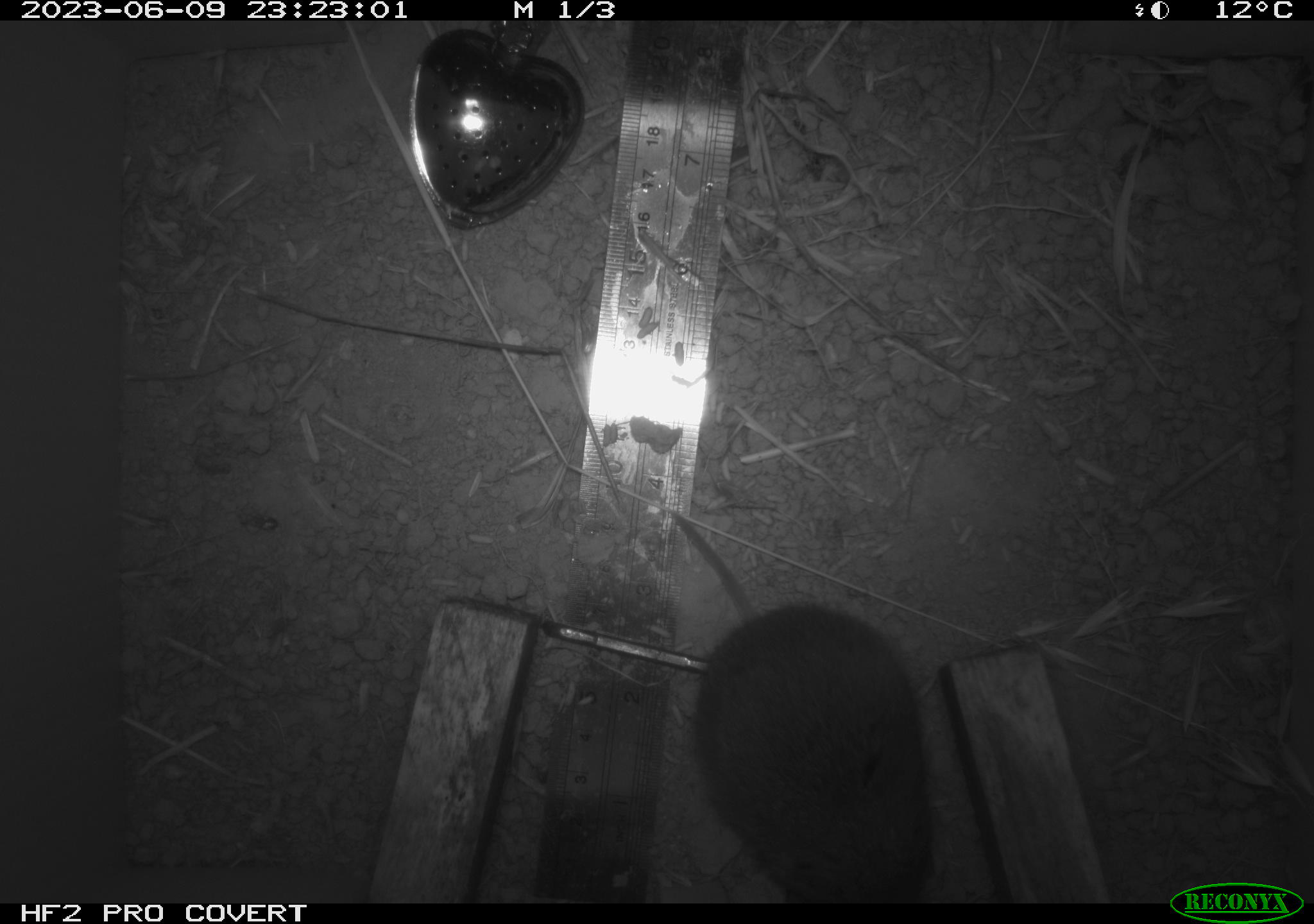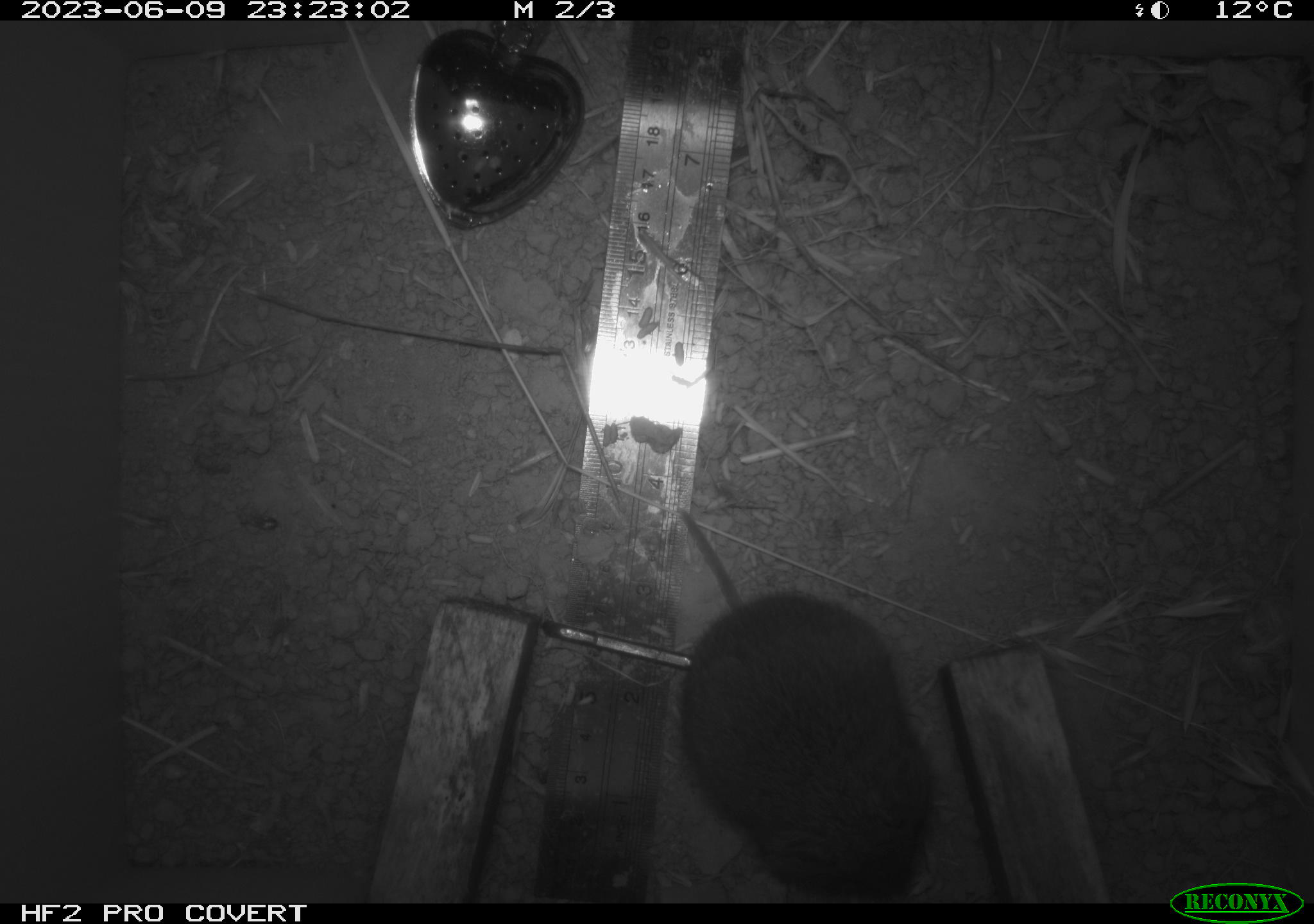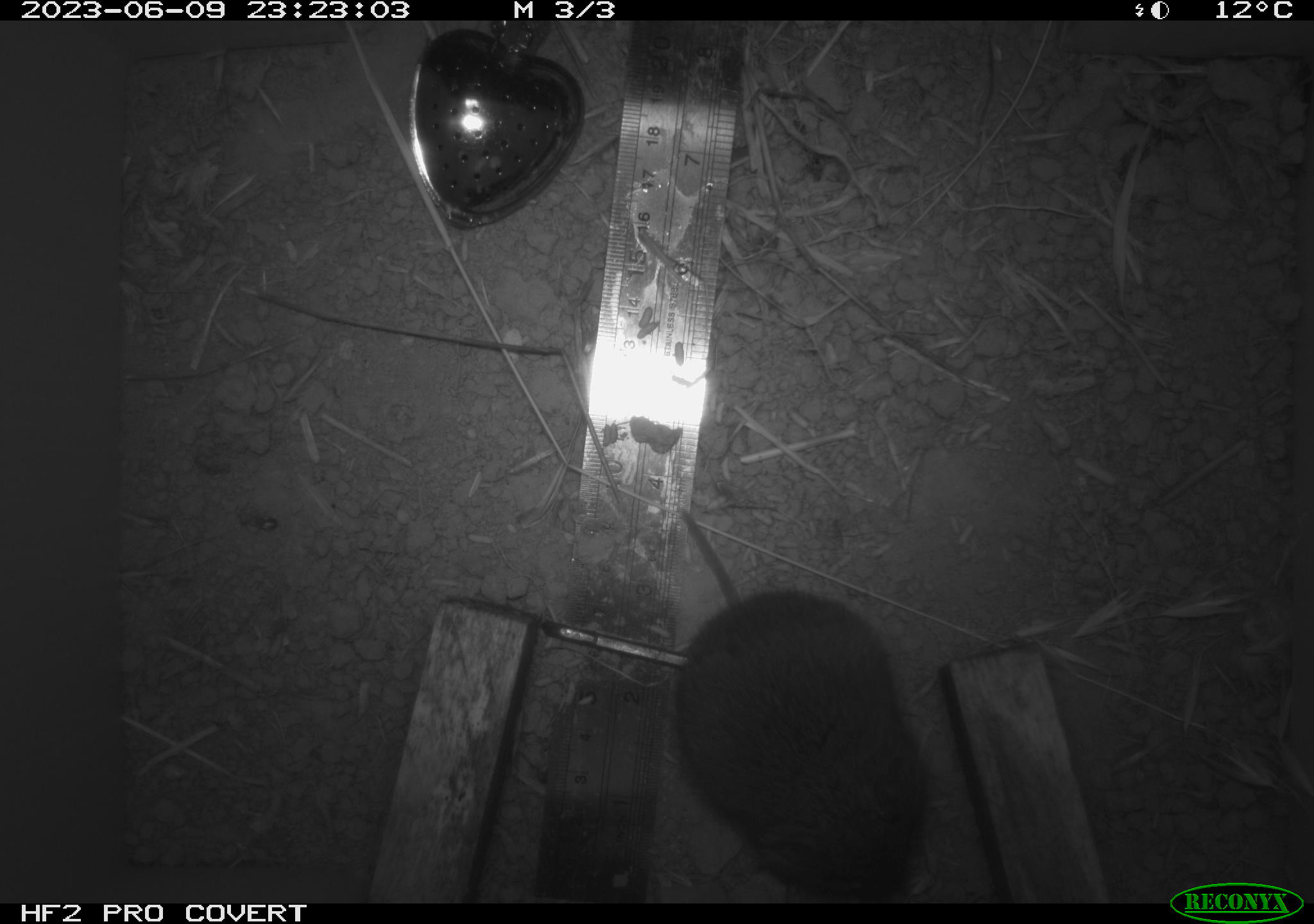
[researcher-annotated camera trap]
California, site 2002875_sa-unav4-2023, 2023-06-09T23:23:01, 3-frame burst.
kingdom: Animalia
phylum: Chordata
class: Mammalia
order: Rodentia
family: Cricetidae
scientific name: Arvicolinae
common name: voles, lemmings, and muskrats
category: arvicolinae subfamily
Arvicolinae subfamily (voles, lemmings, and muskrats) (Arvicolinae).